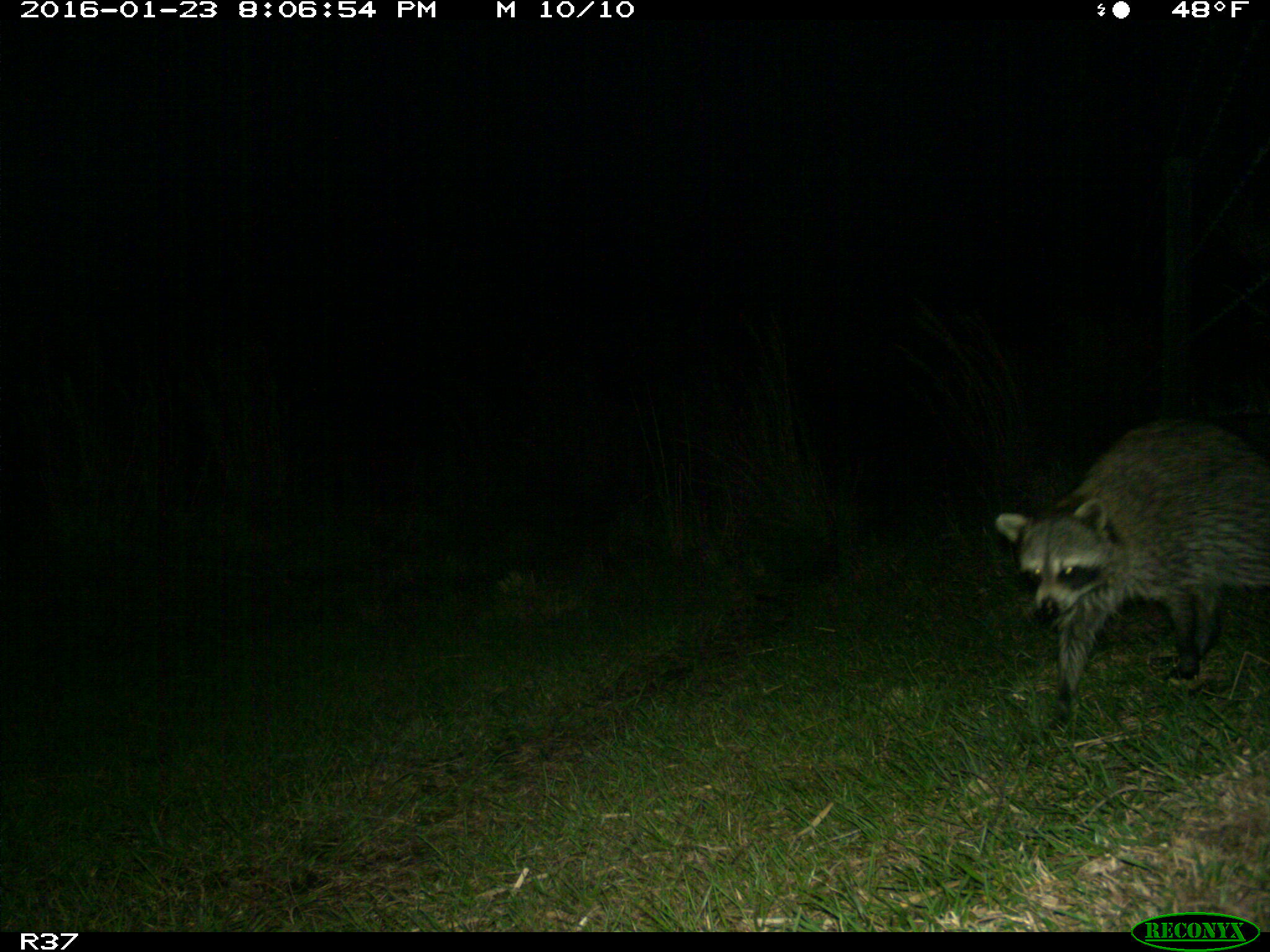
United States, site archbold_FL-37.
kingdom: Animalia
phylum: Chordata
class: Mammalia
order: Carnivora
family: Procyonidae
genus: Procyon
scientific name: Procyon lotor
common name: common raccoon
Procyon lotor (common raccoon).